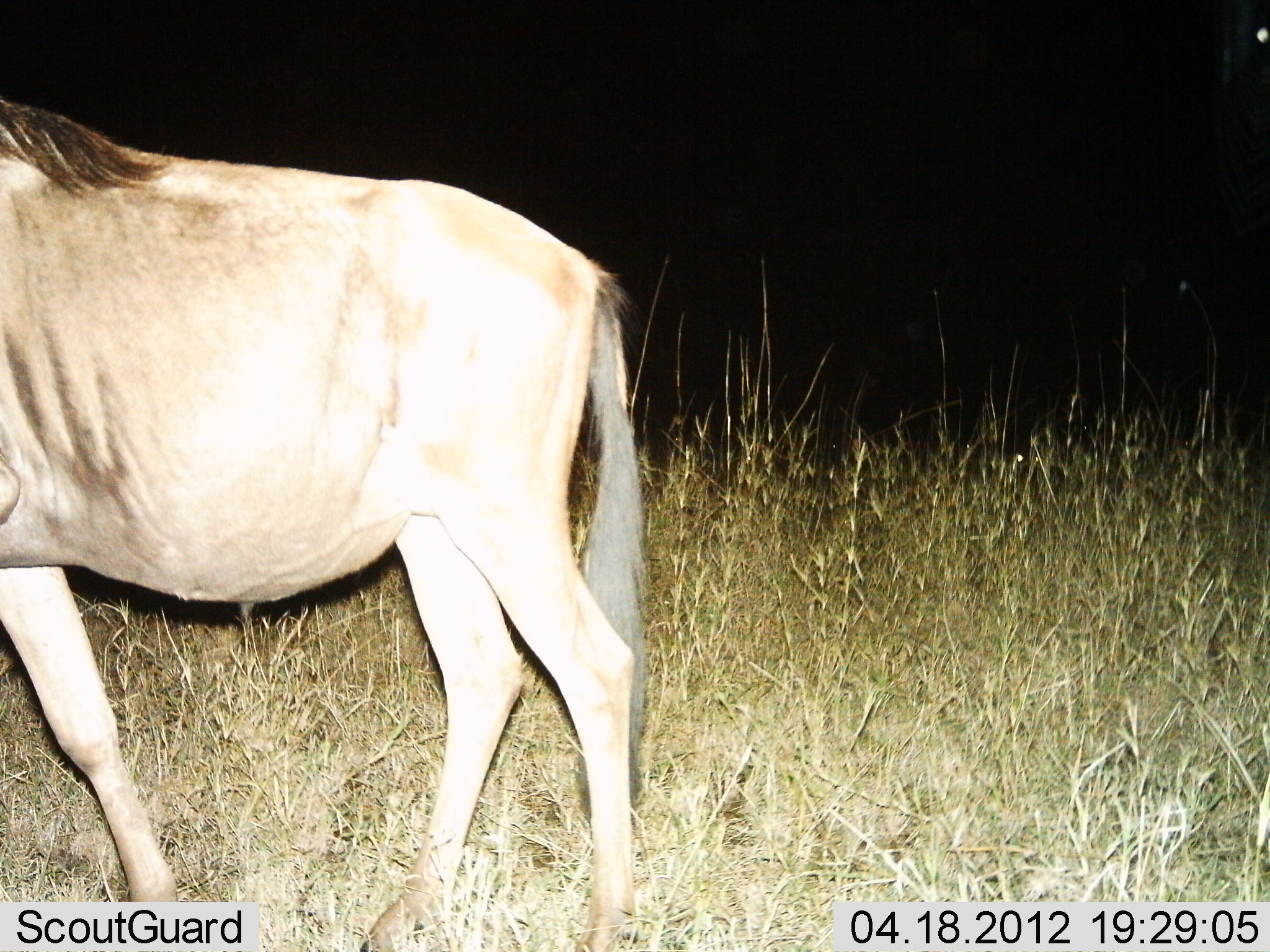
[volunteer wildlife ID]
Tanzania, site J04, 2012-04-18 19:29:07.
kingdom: Animalia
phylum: Chordata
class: Mammalia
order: Artiodactyla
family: Bovidae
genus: Connochaetes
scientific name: Connochaetes taurinus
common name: blue wildebeest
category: wildebeest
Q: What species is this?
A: Wildebeest (blue wildebeest) (Connochaetes taurinus).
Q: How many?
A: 1.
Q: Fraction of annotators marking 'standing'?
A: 52%.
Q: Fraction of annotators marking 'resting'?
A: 0%.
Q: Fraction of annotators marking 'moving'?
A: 48%.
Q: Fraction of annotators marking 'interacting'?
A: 0%.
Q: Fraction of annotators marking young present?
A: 0%.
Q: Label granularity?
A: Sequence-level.